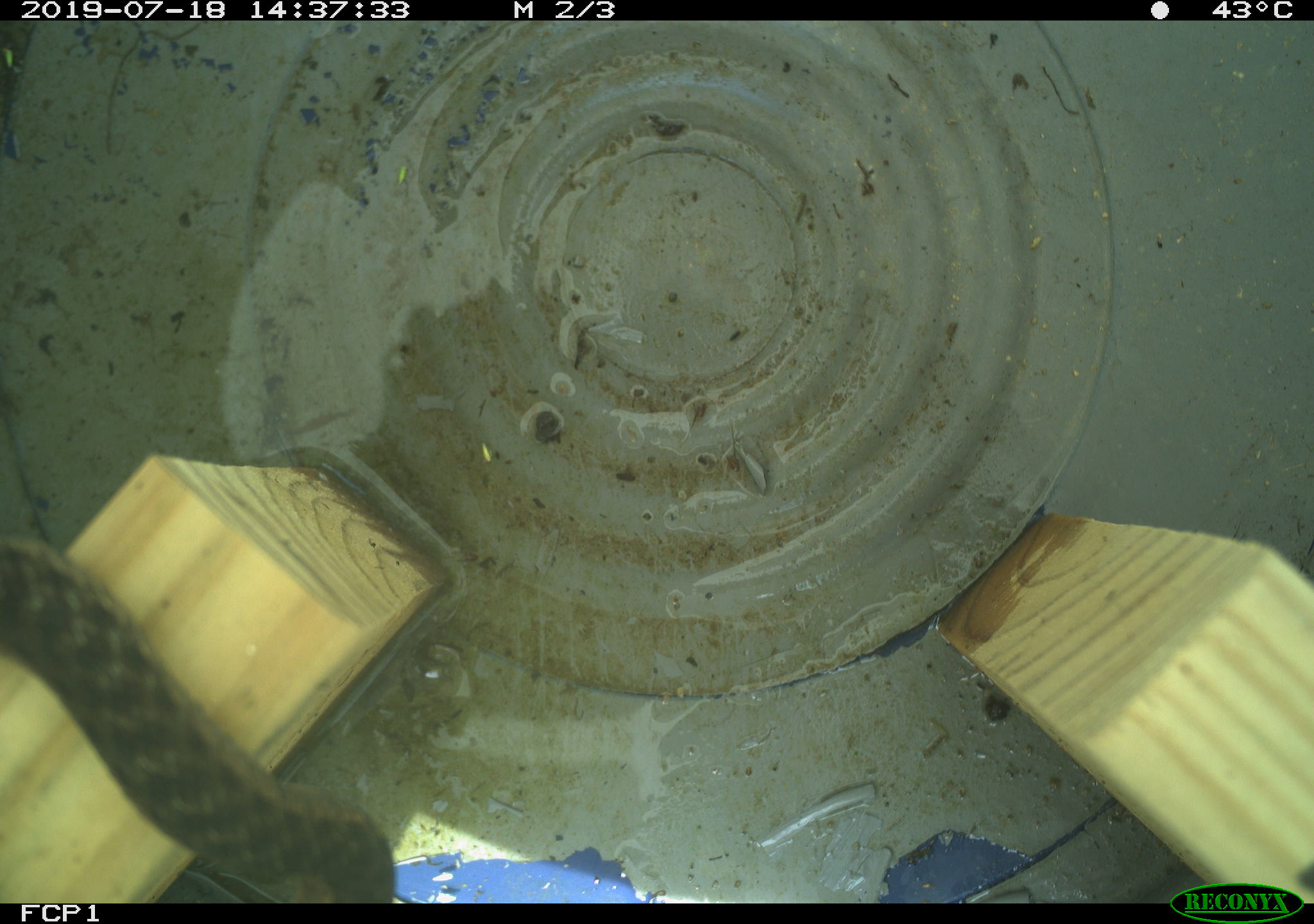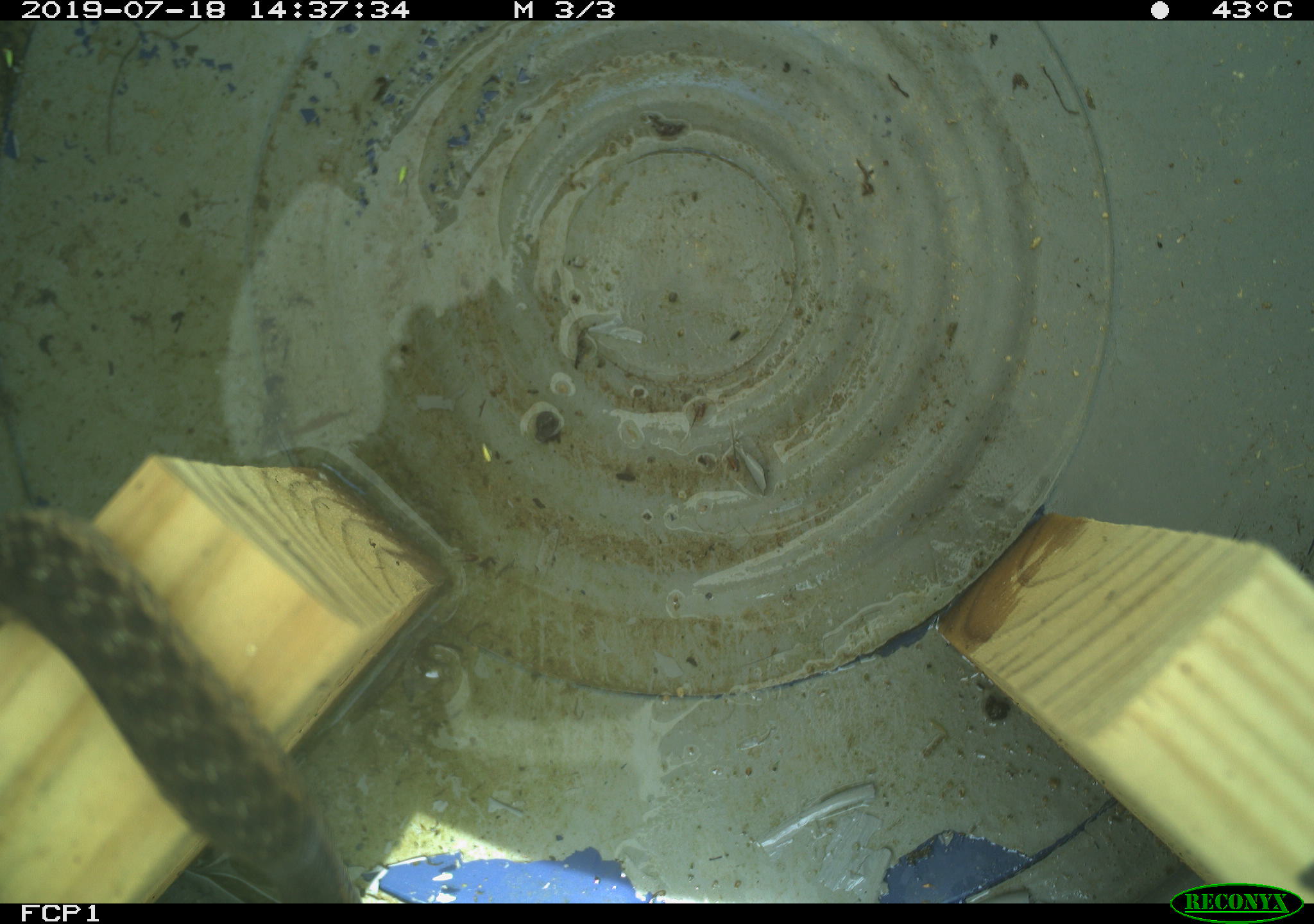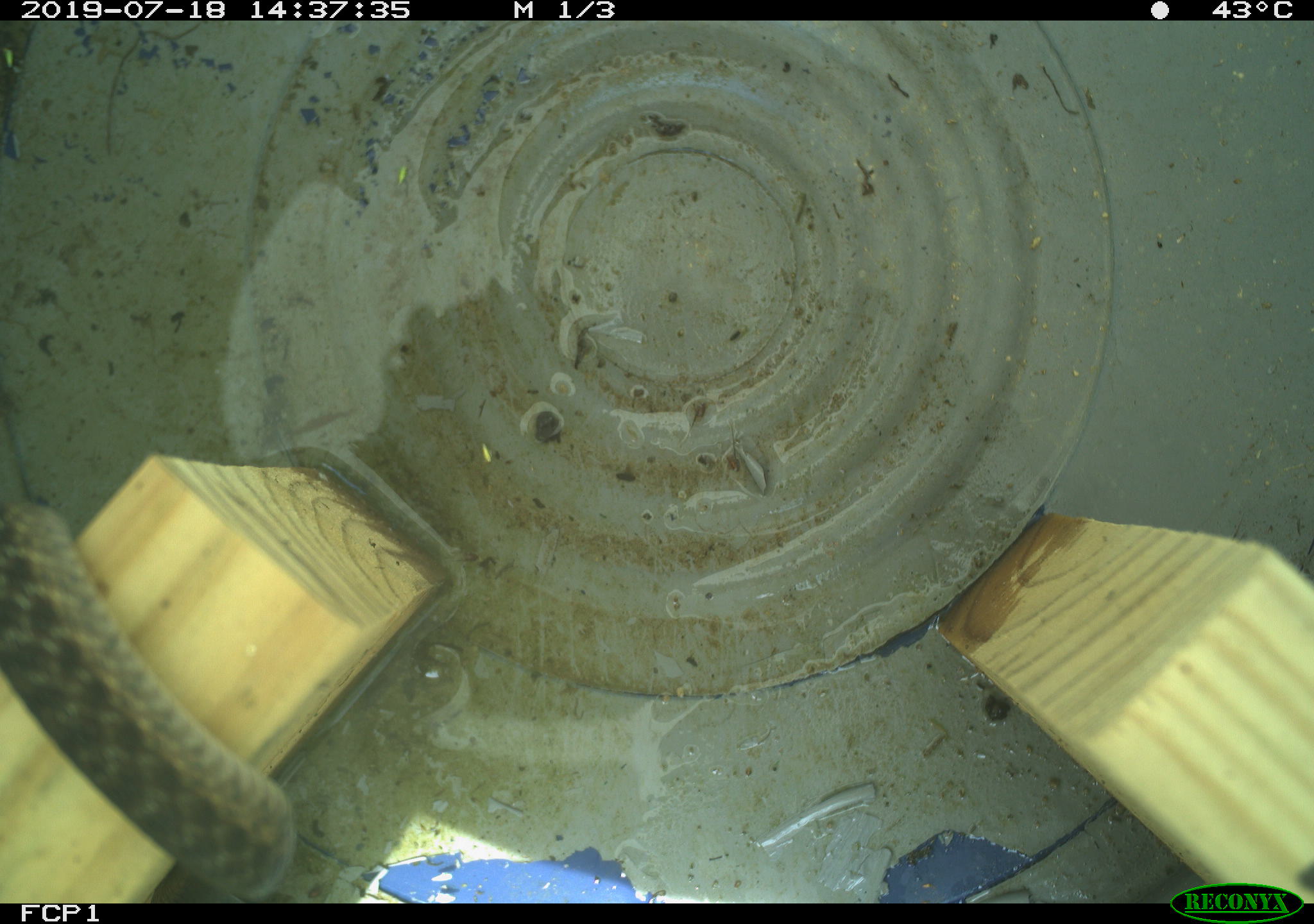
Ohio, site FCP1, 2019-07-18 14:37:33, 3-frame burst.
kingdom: Animalia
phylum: Chordata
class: Reptilia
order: Squamata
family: Colubridae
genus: Thamnophis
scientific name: Thamnophis sirtalis sirtalis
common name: eastern gartersnake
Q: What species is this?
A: Eastern gartersnake (Thamnophis sirtalis sirtalis).